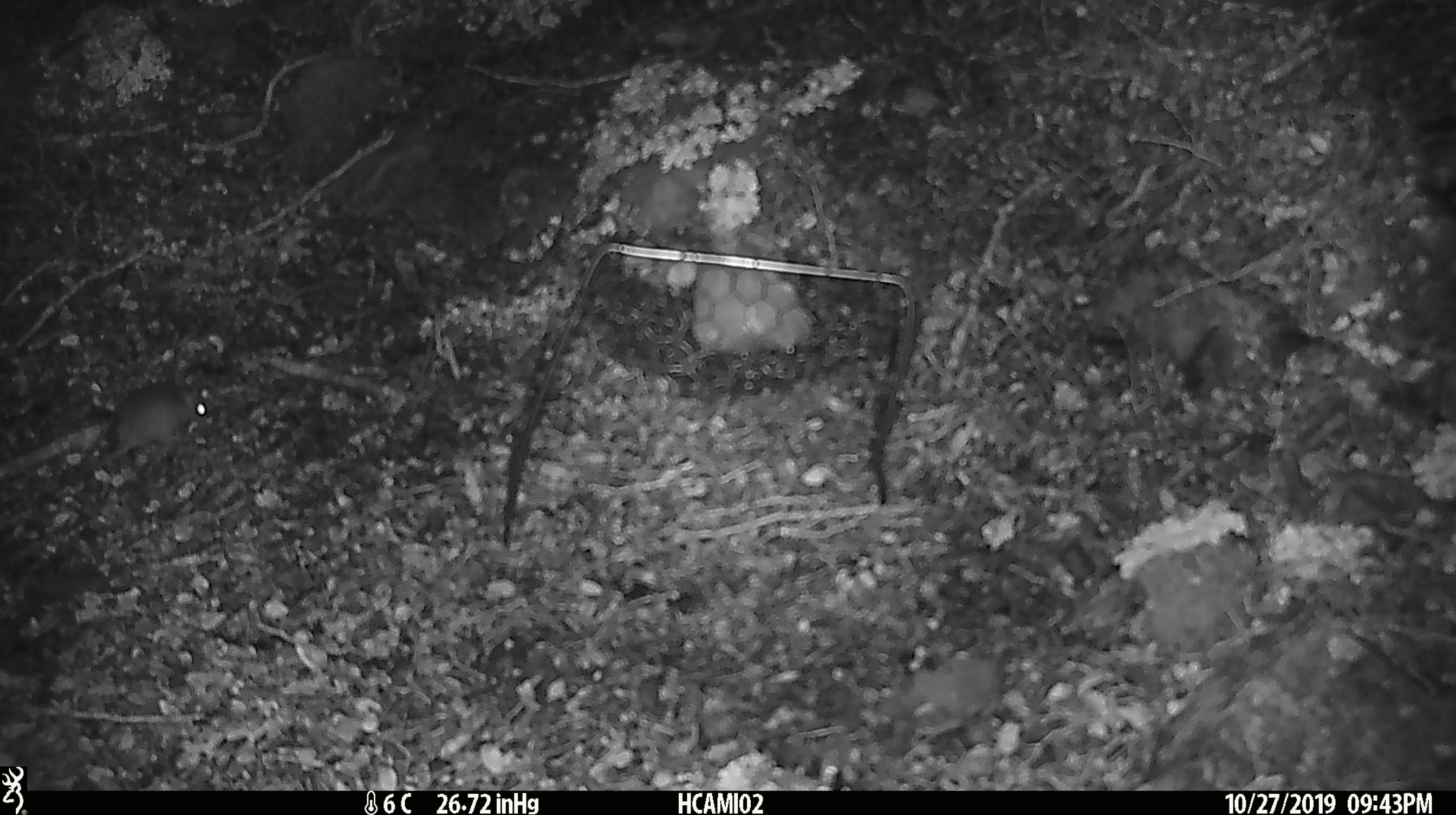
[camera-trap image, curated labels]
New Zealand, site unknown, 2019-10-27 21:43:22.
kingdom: Animalia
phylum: Chordata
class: Mammalia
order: Rodentia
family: Muridae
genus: Mus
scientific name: Mus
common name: mouse